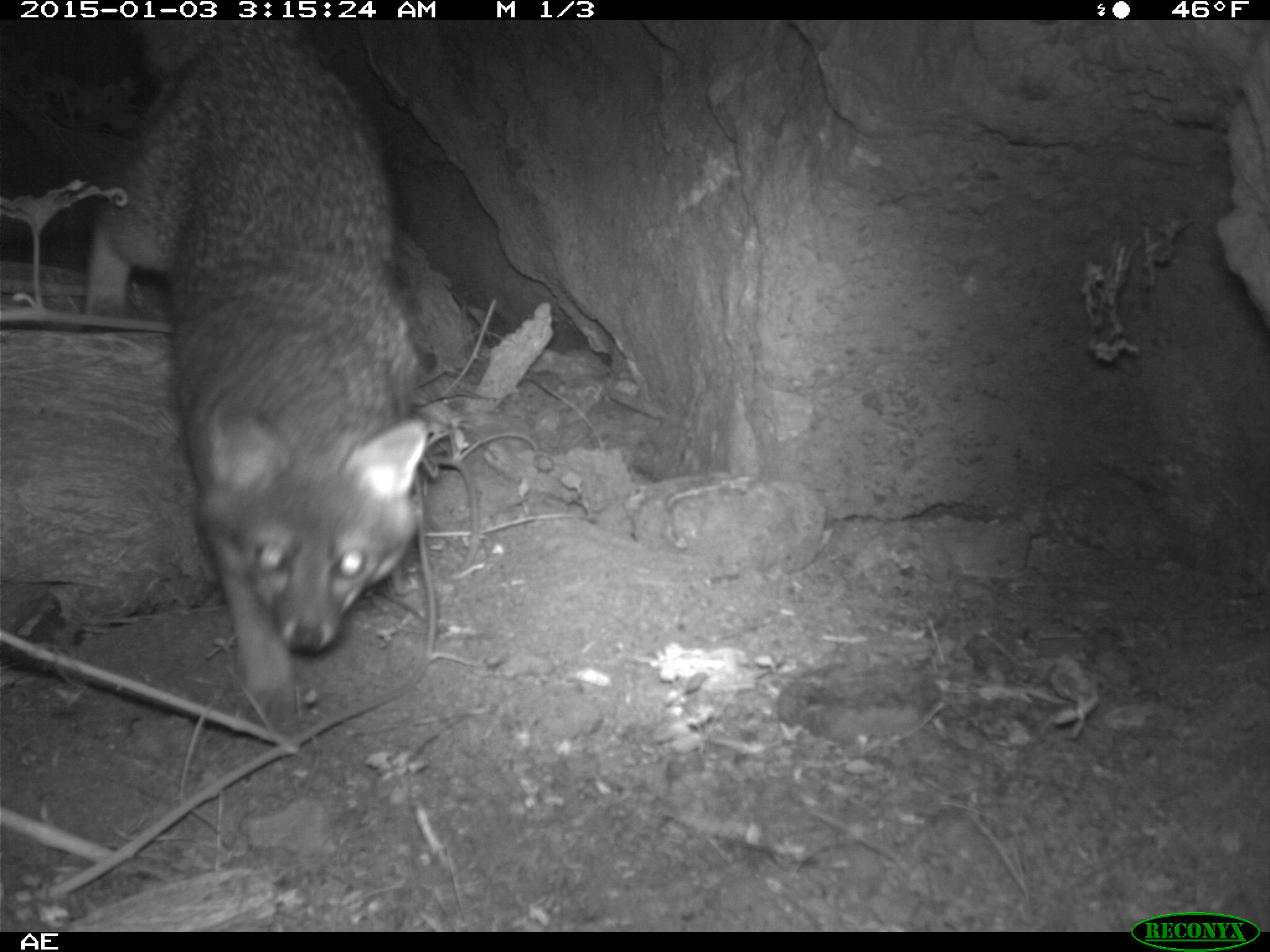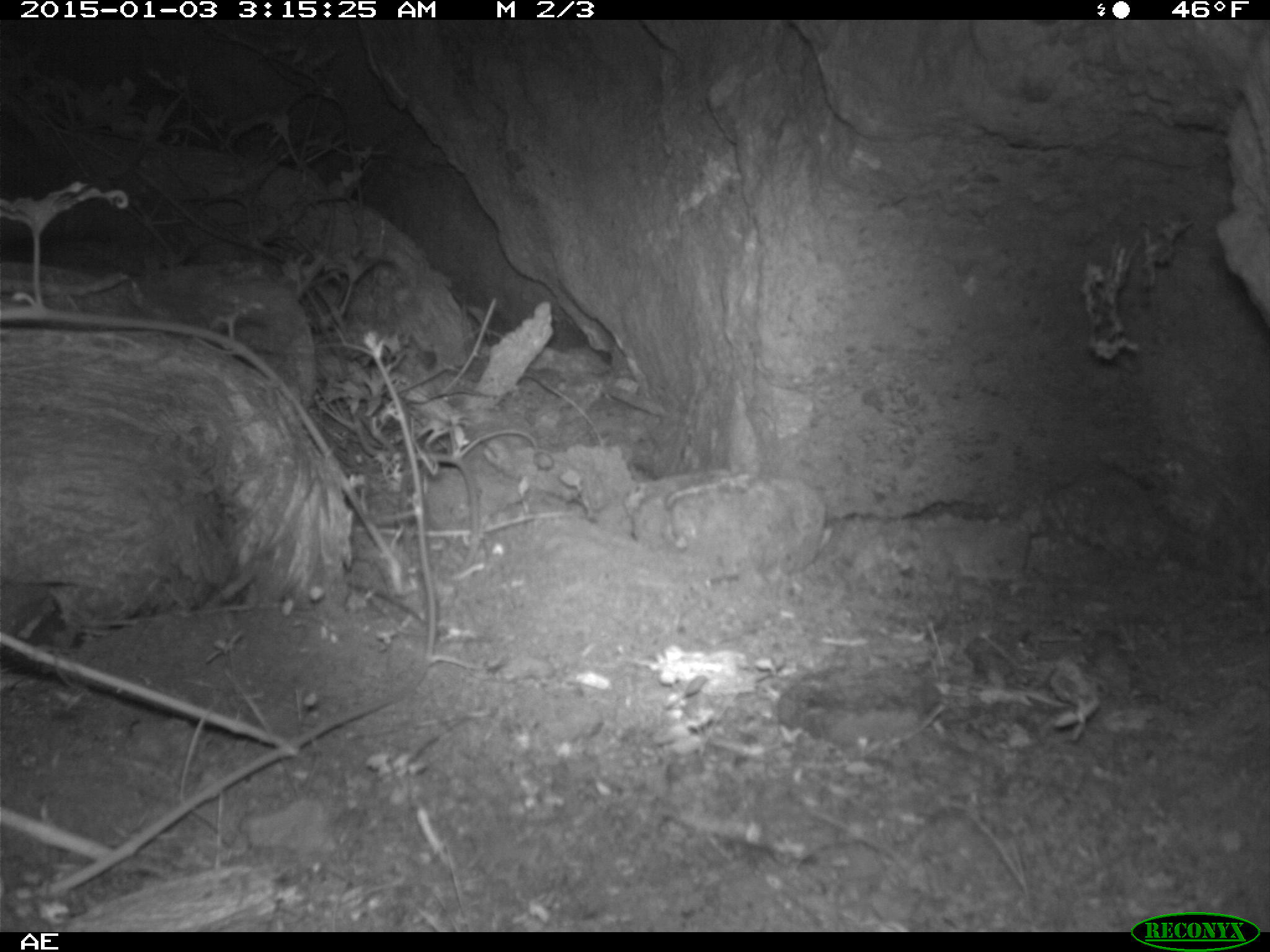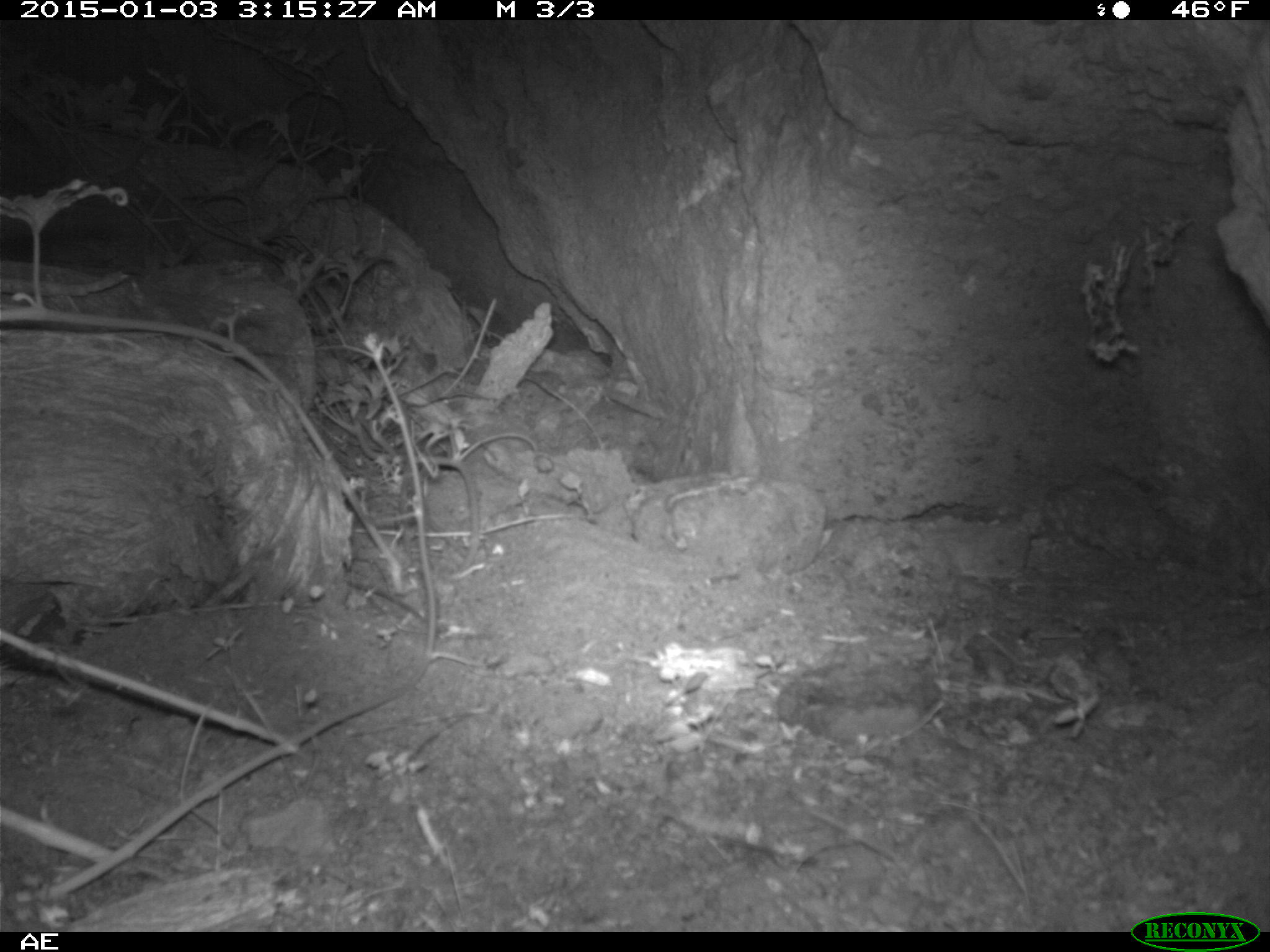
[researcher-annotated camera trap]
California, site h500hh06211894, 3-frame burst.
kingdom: Animalia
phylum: Chordata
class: Mammalia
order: Carnivora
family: Canidae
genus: Urocyon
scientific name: Urocyon littoralis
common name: island fox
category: fox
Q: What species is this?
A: Fox (island fox) (Urocyon littoralis).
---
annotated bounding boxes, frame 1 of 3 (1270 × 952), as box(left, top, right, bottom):
fox: box(86, 23, 428, 734)